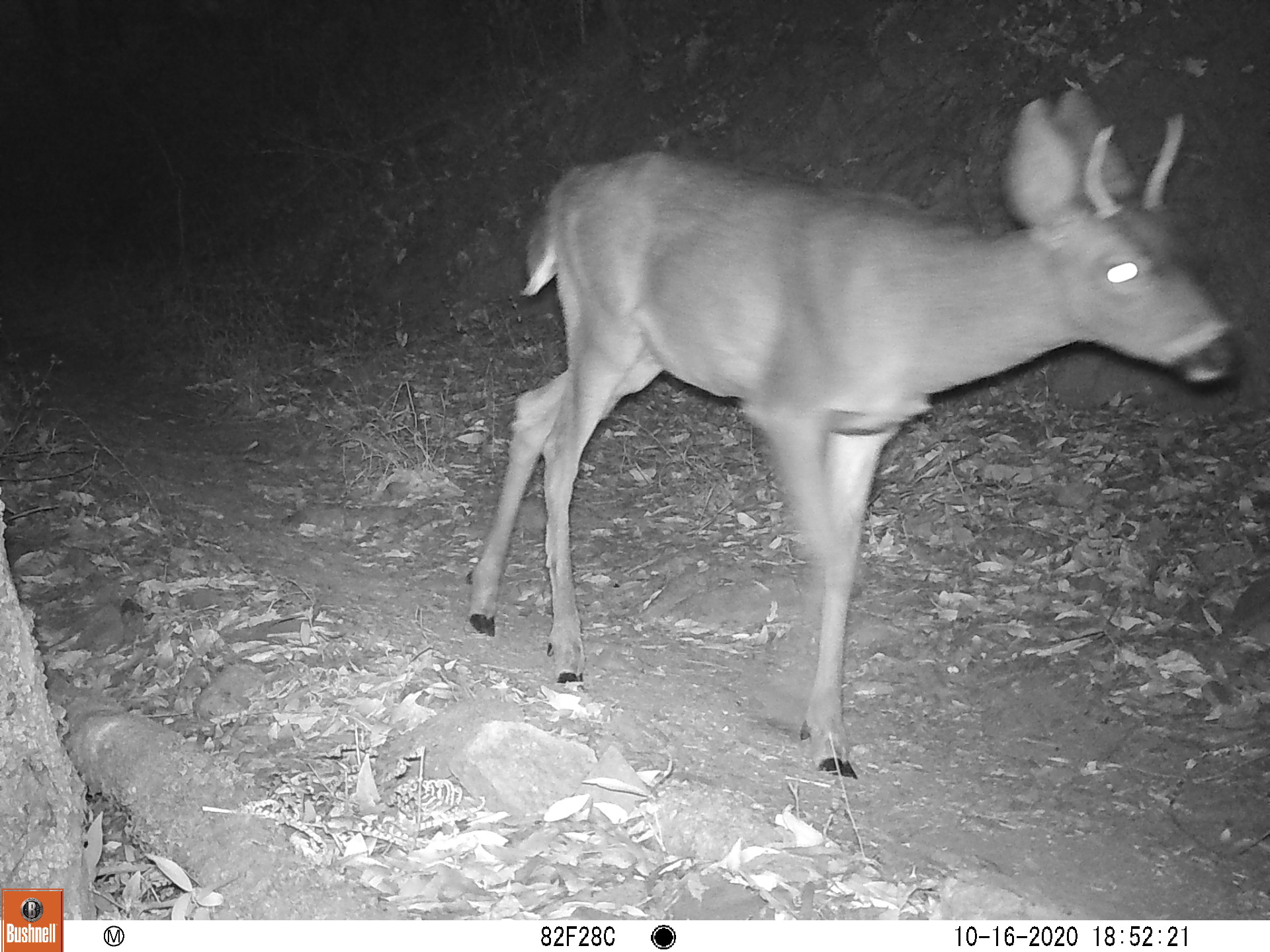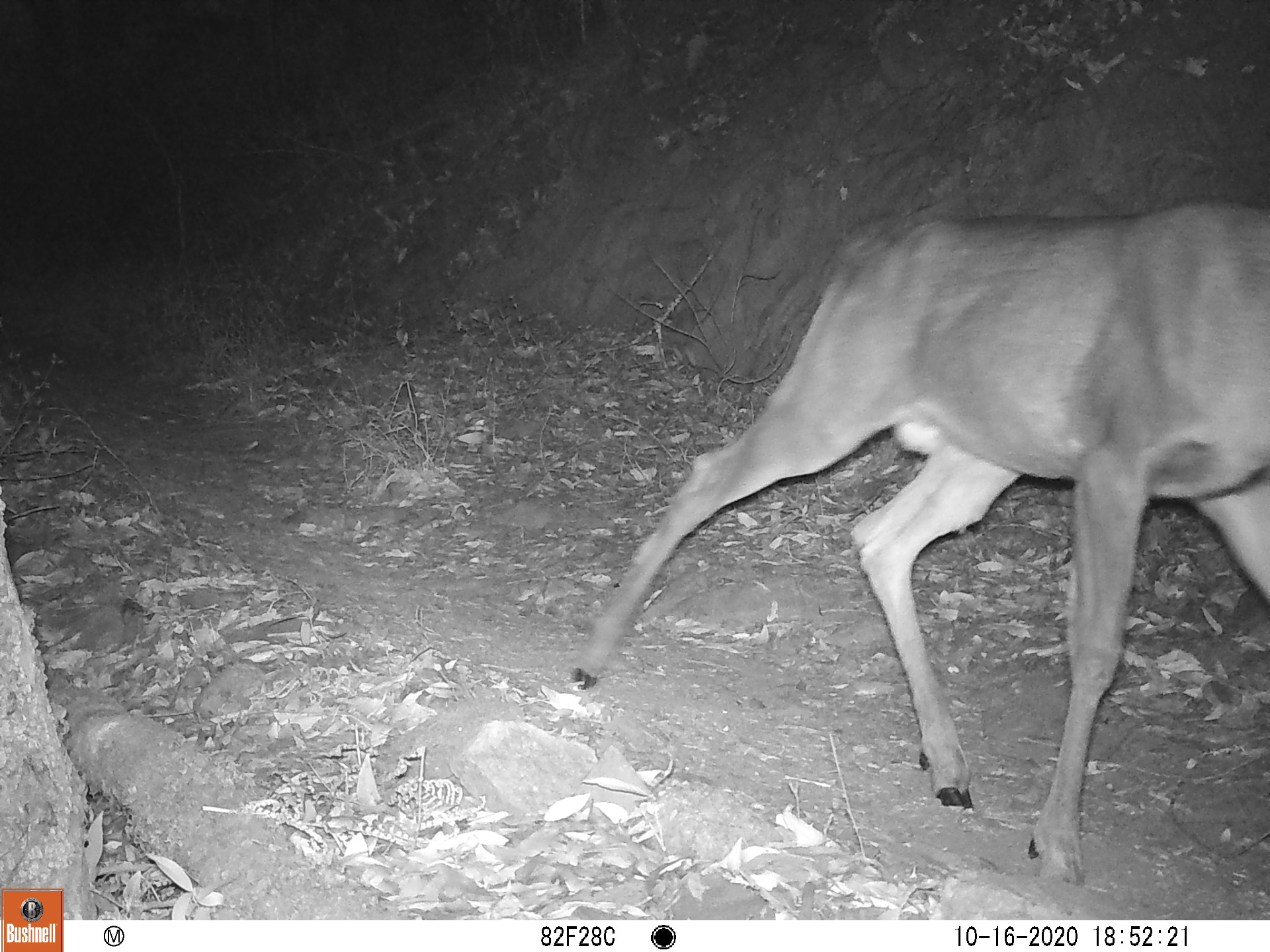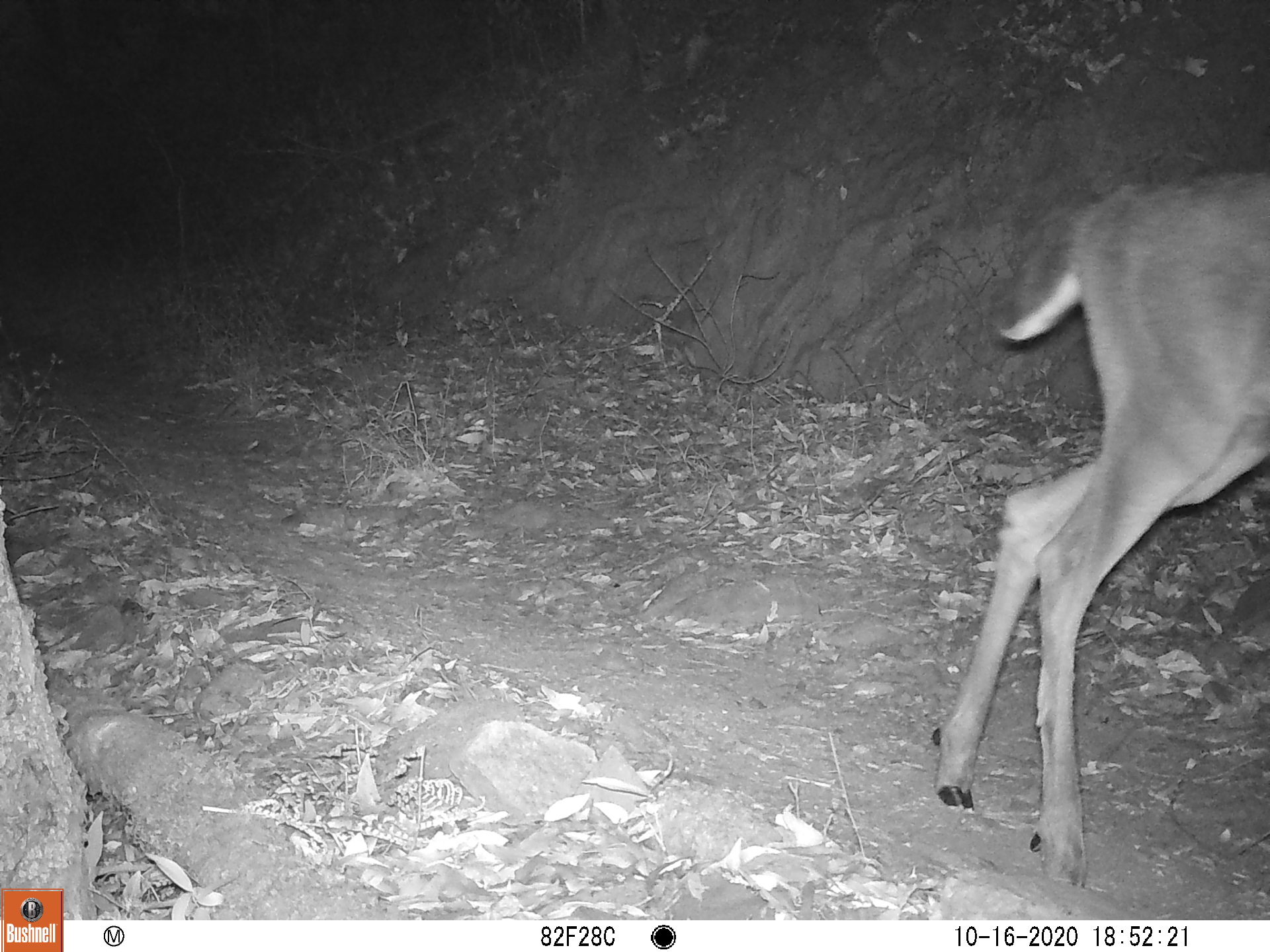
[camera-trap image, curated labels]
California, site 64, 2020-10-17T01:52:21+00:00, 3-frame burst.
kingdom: Animalia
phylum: Chordata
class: Mammalia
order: Artiodactyla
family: Cervidae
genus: Odocoileus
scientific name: Odocoileus hemionus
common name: mule deer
Mule deer (Odocoileus hemionus).